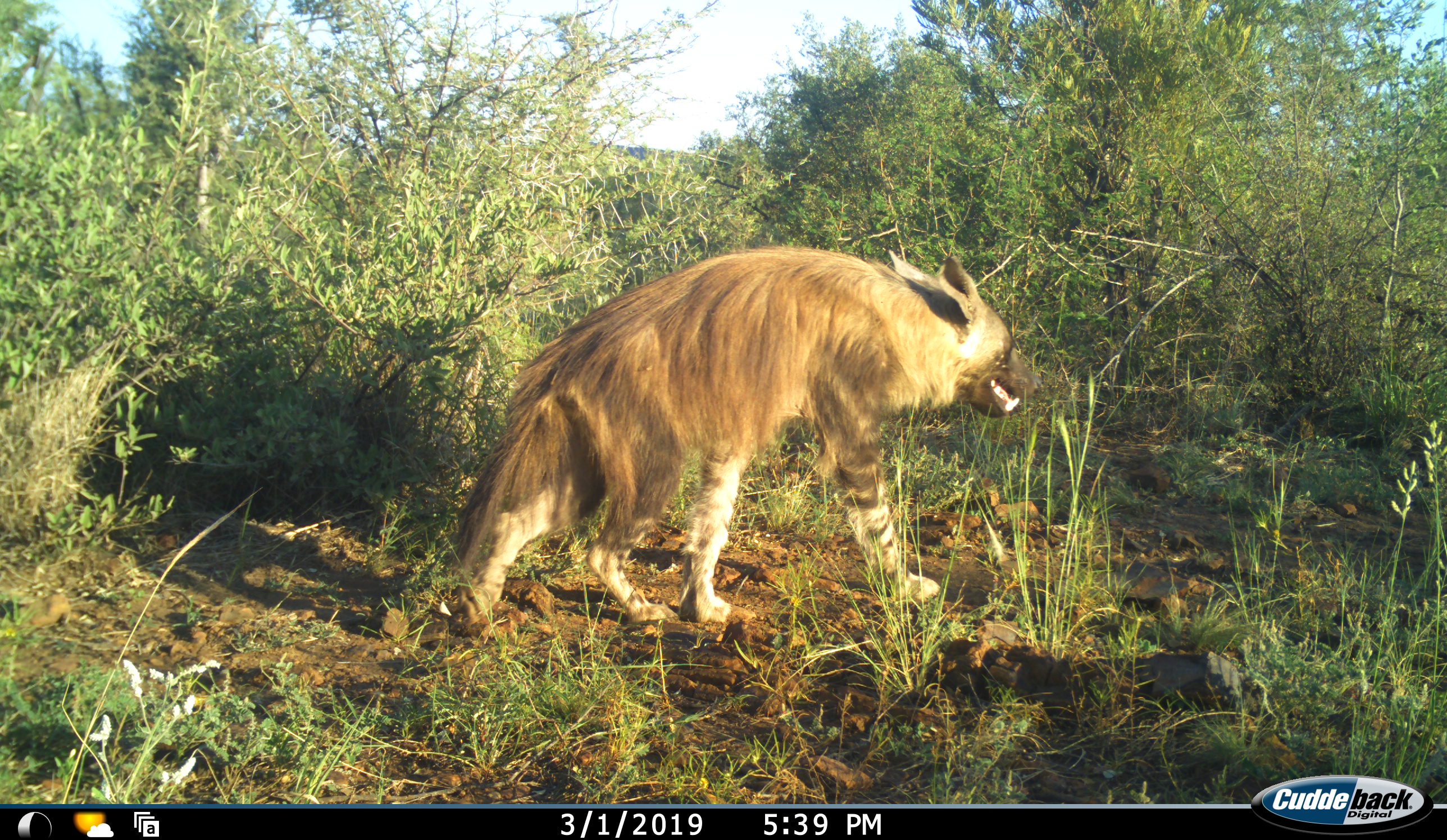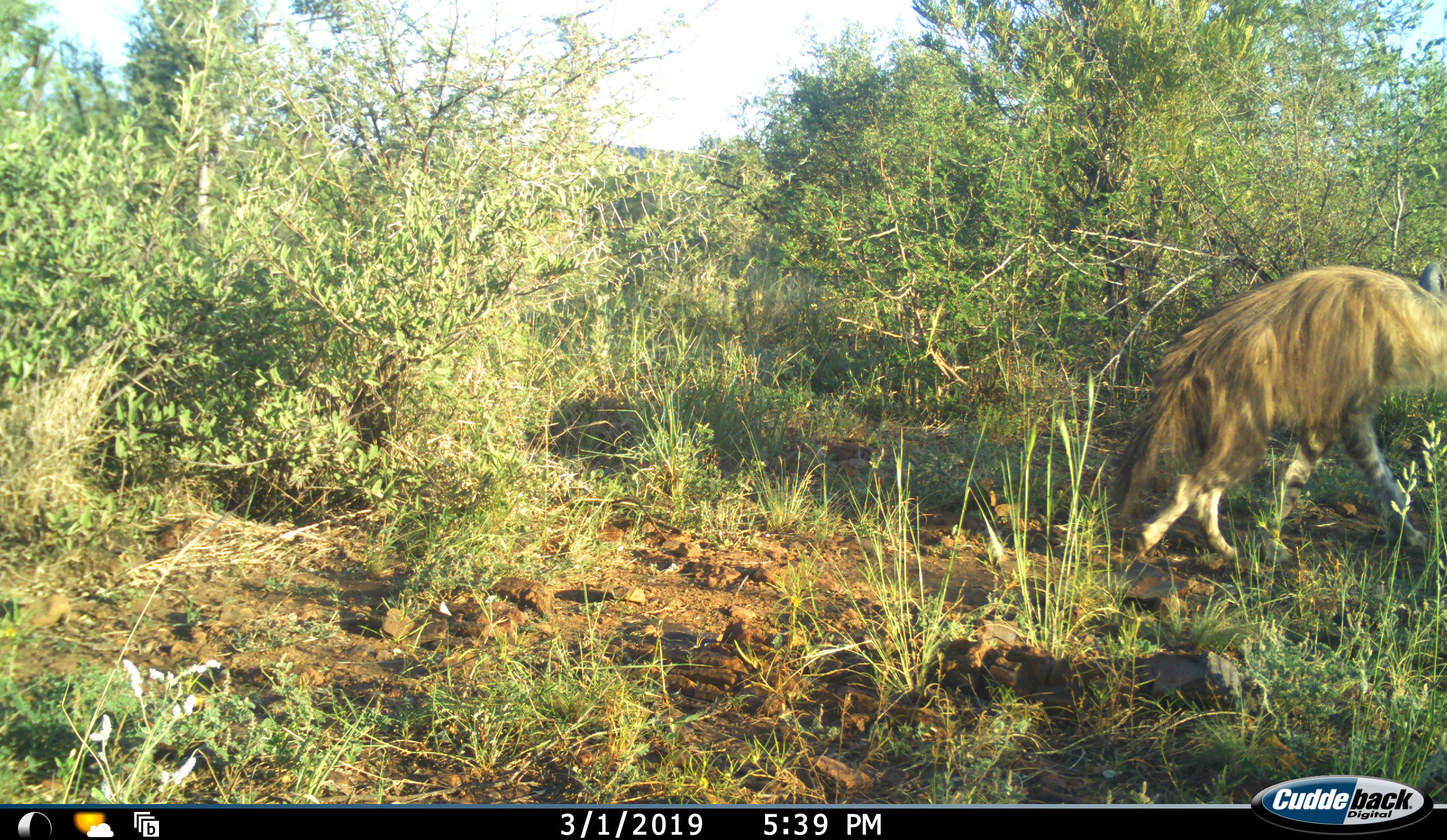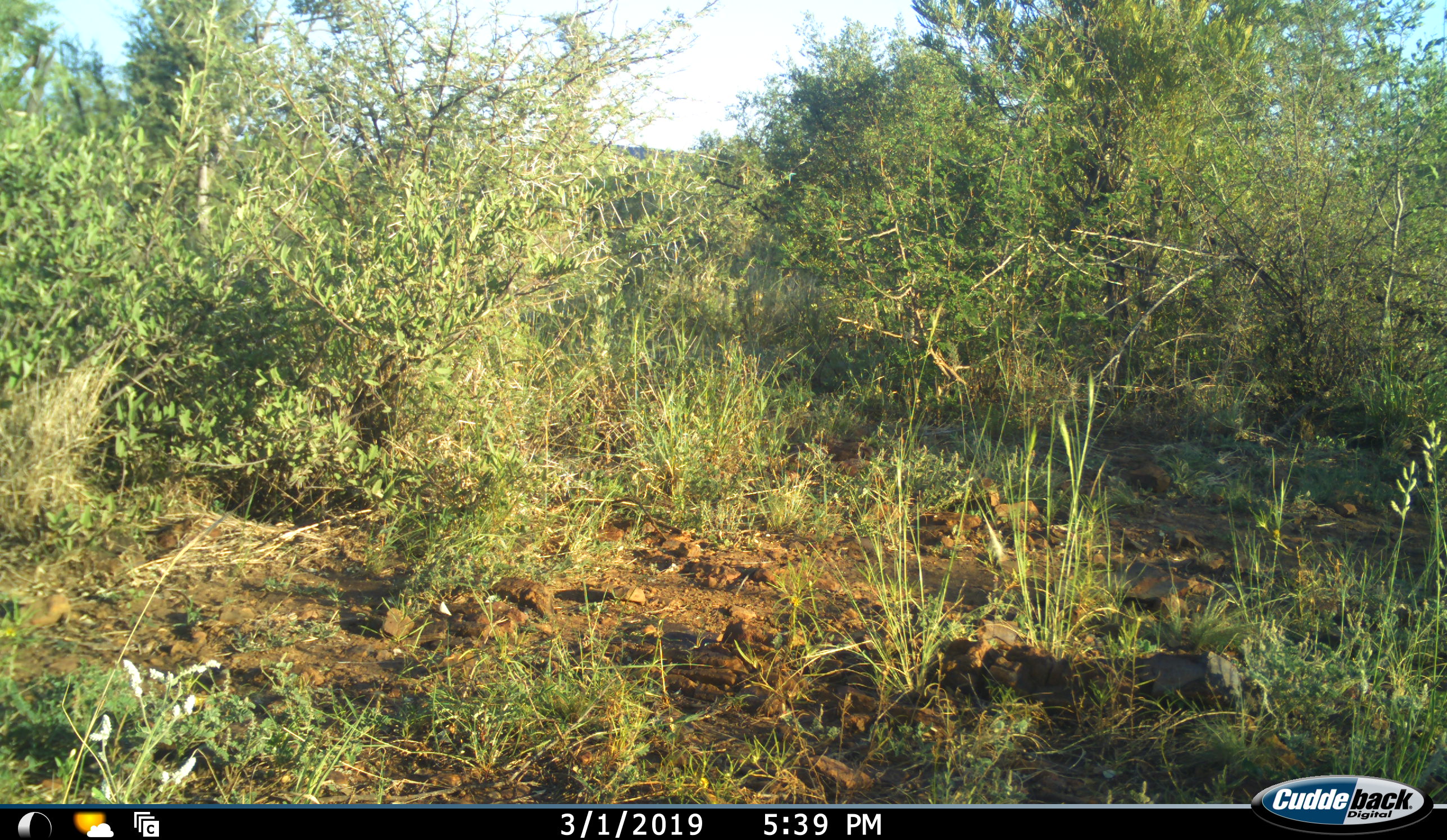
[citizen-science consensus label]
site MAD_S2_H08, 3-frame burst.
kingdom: Animalia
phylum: Chordata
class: Mammalia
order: Carnivora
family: Hyaenidae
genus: Parahyaena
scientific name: Parahyaena brunnea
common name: brown hyena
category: hyenabrown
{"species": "hyenabrown (brown hyena) (Parahyaena brunnea)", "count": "1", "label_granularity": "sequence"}